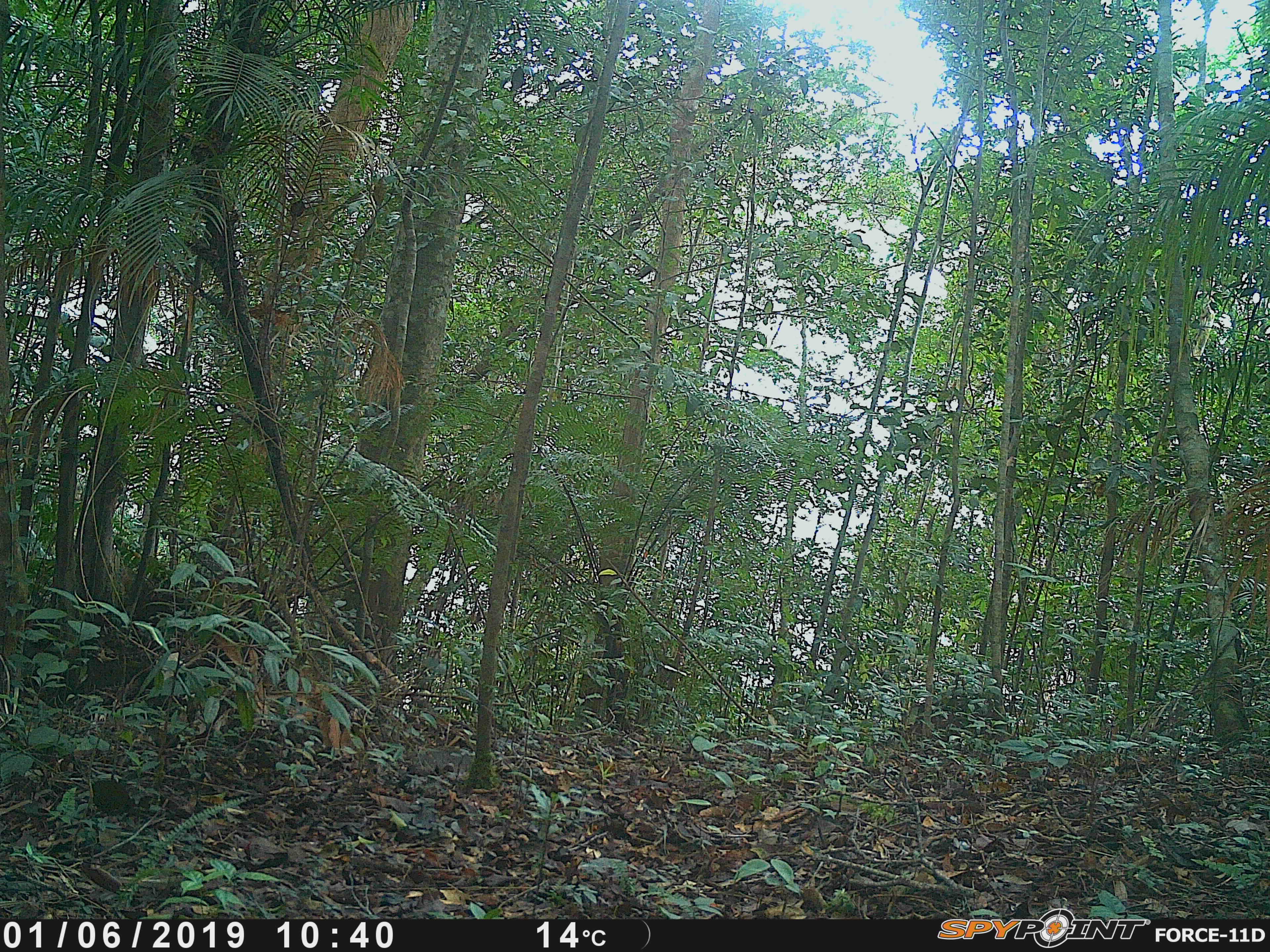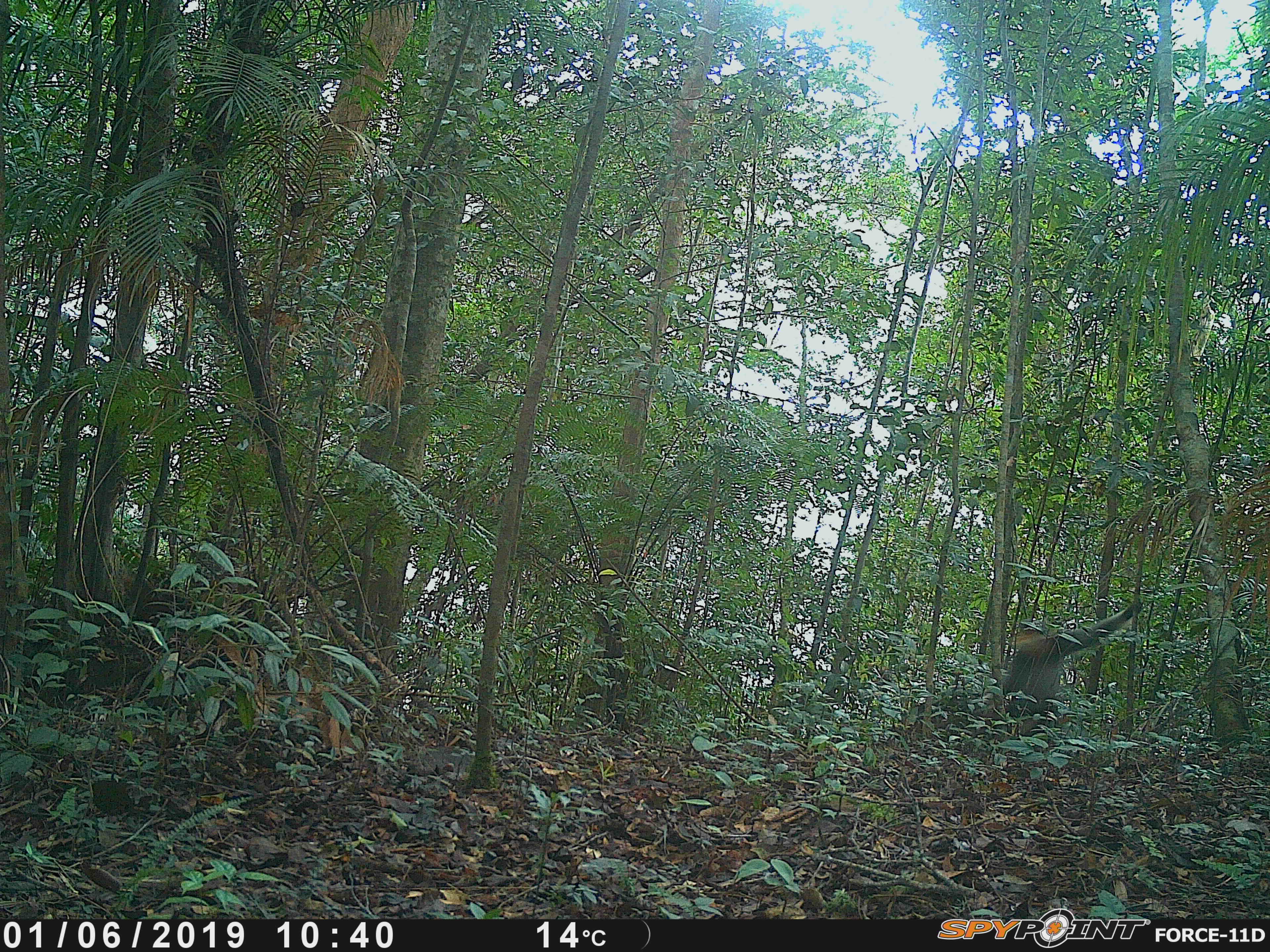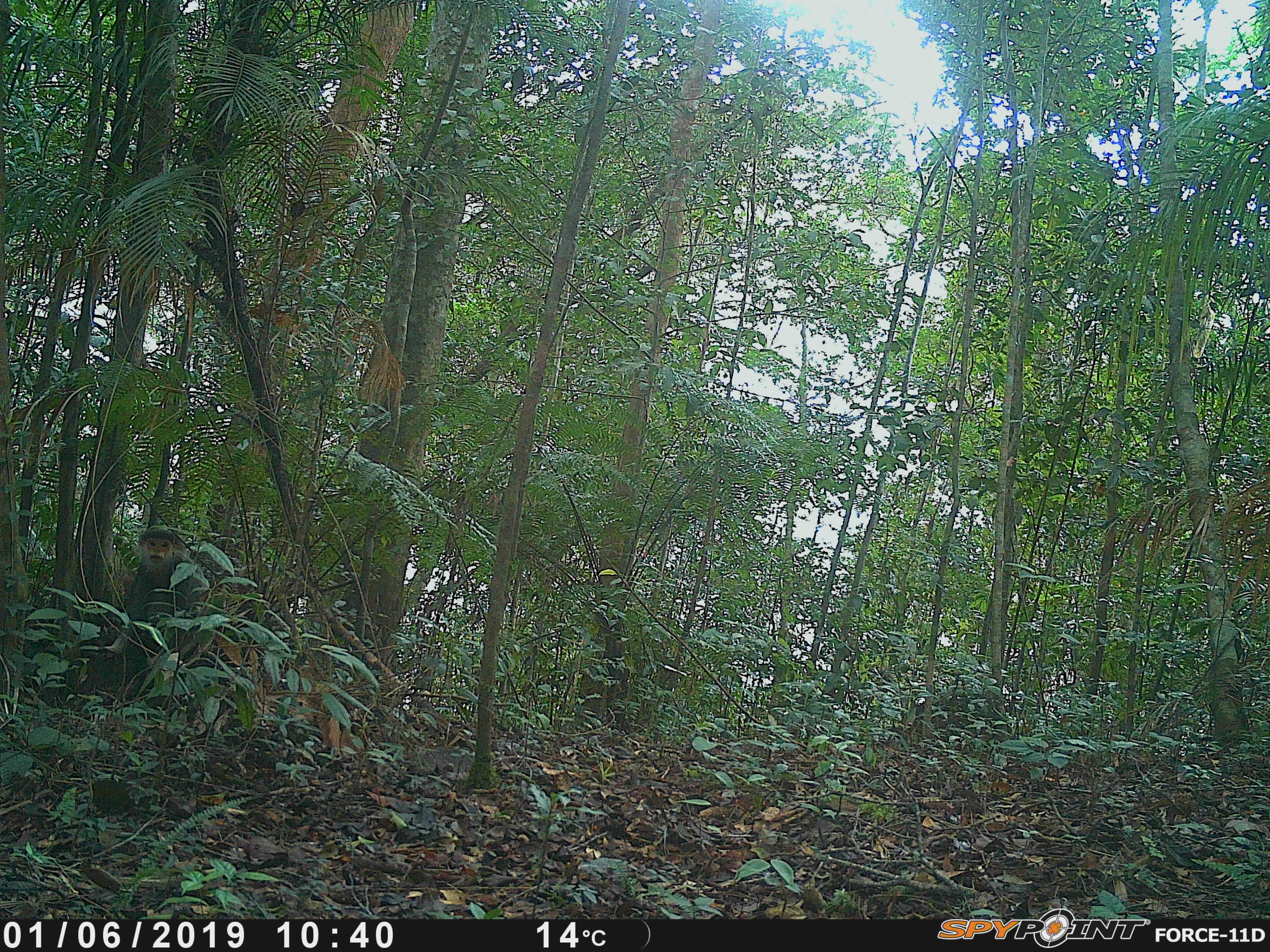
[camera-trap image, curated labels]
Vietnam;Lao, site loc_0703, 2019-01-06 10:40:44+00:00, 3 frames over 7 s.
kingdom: Animalia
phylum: Chordata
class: Mammalia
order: Primates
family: Cercopithecidae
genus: Pygathrix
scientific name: Pygathrix nemaeus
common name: red-shanked douc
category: red shanked douc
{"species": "red shanked douc (red-shanked douc) (Pygathrix nemaeus)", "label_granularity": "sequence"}